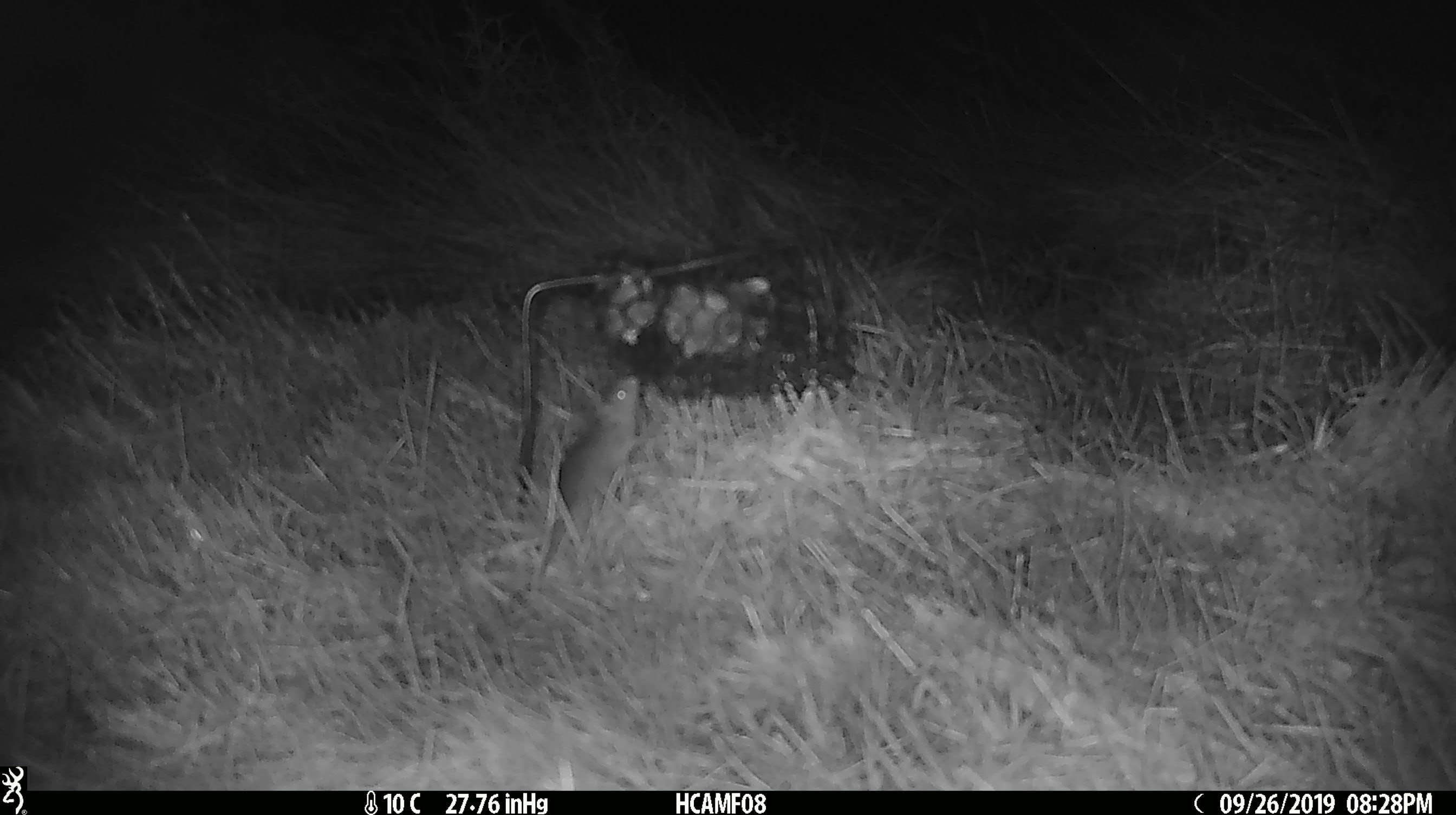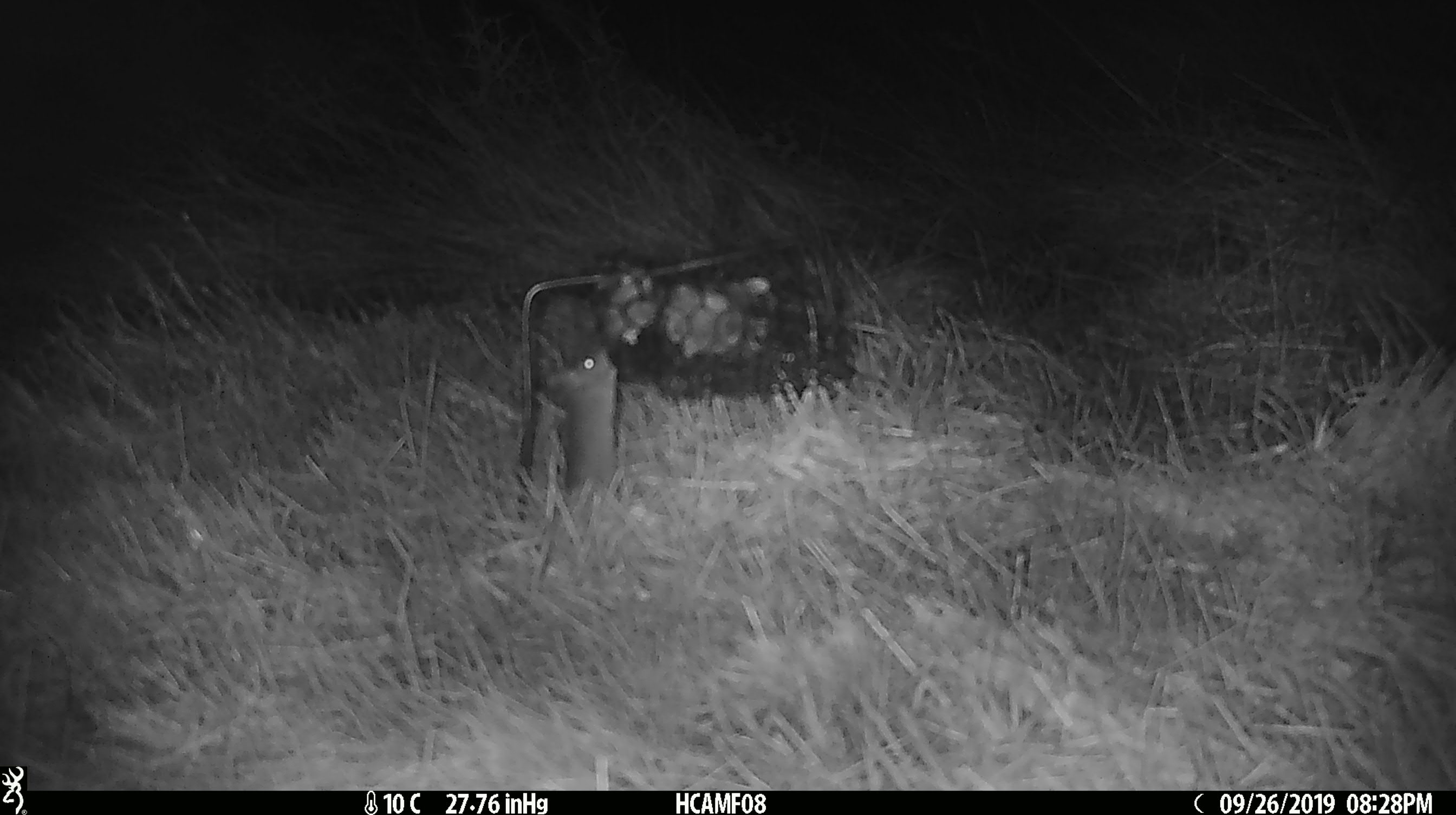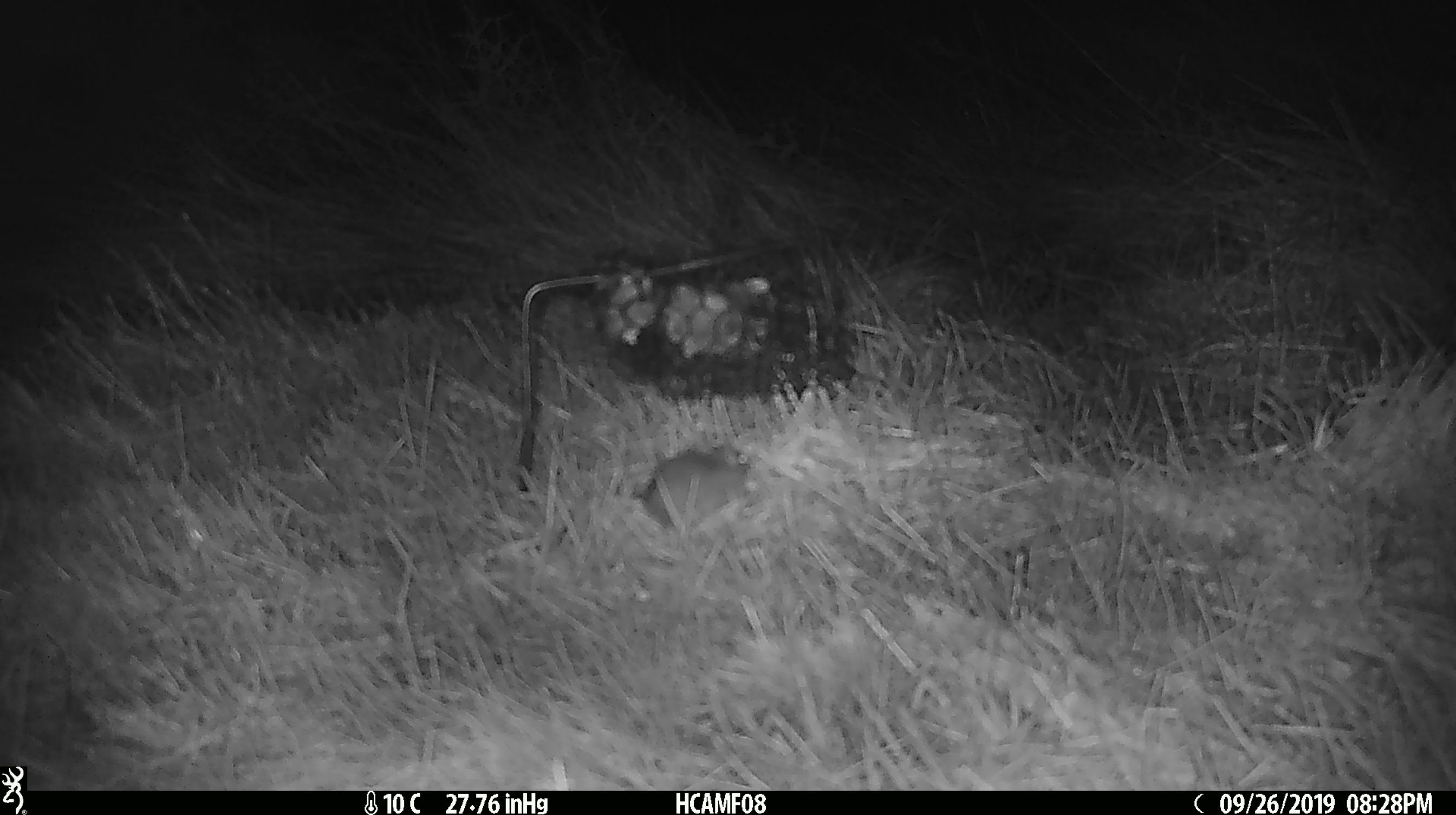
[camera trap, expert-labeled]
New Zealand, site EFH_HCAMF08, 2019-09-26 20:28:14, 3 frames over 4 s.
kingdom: Animalia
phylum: Chordata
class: Mammalia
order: Rodentia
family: Muridae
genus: Mus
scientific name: Mus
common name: mouse